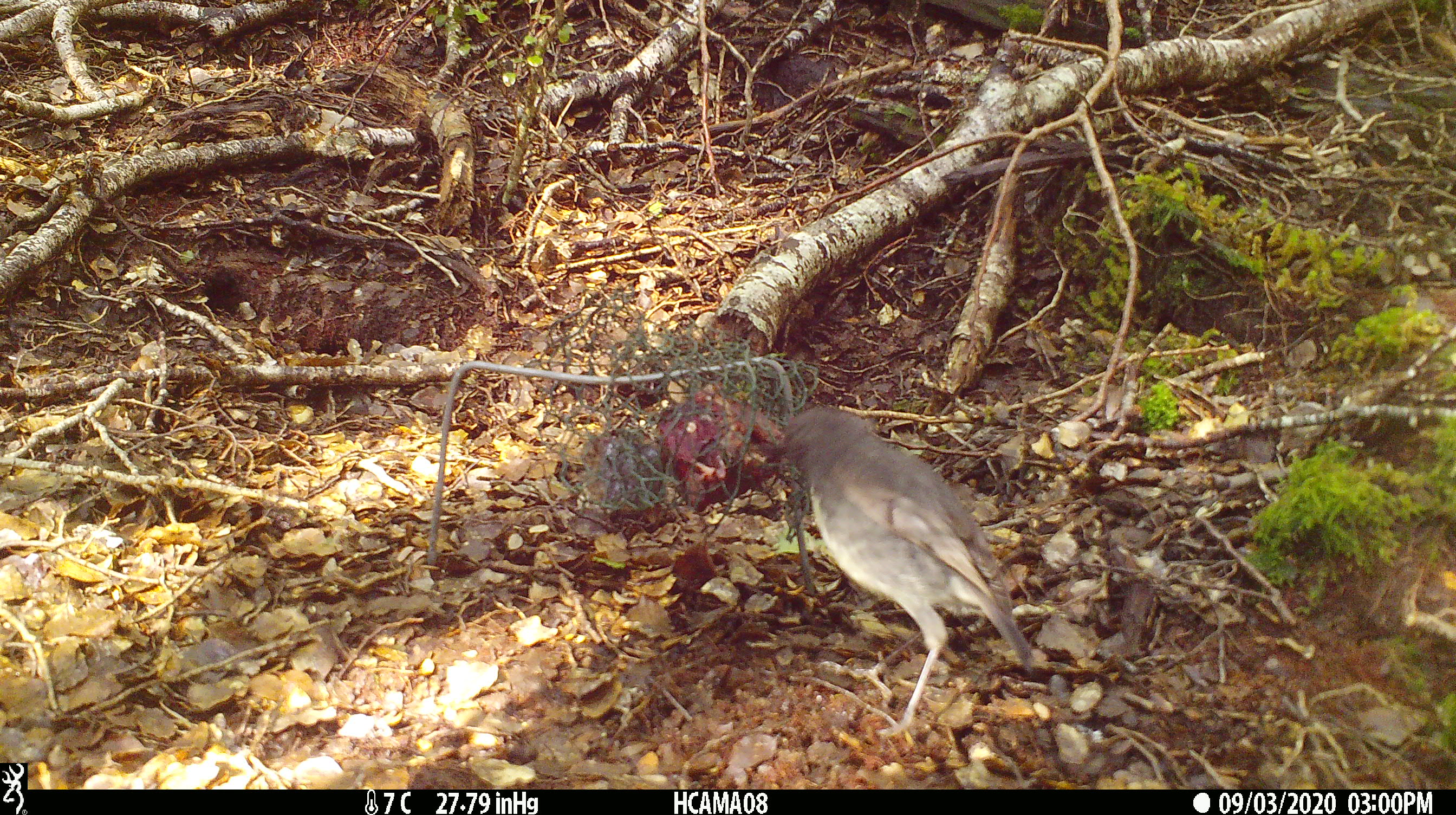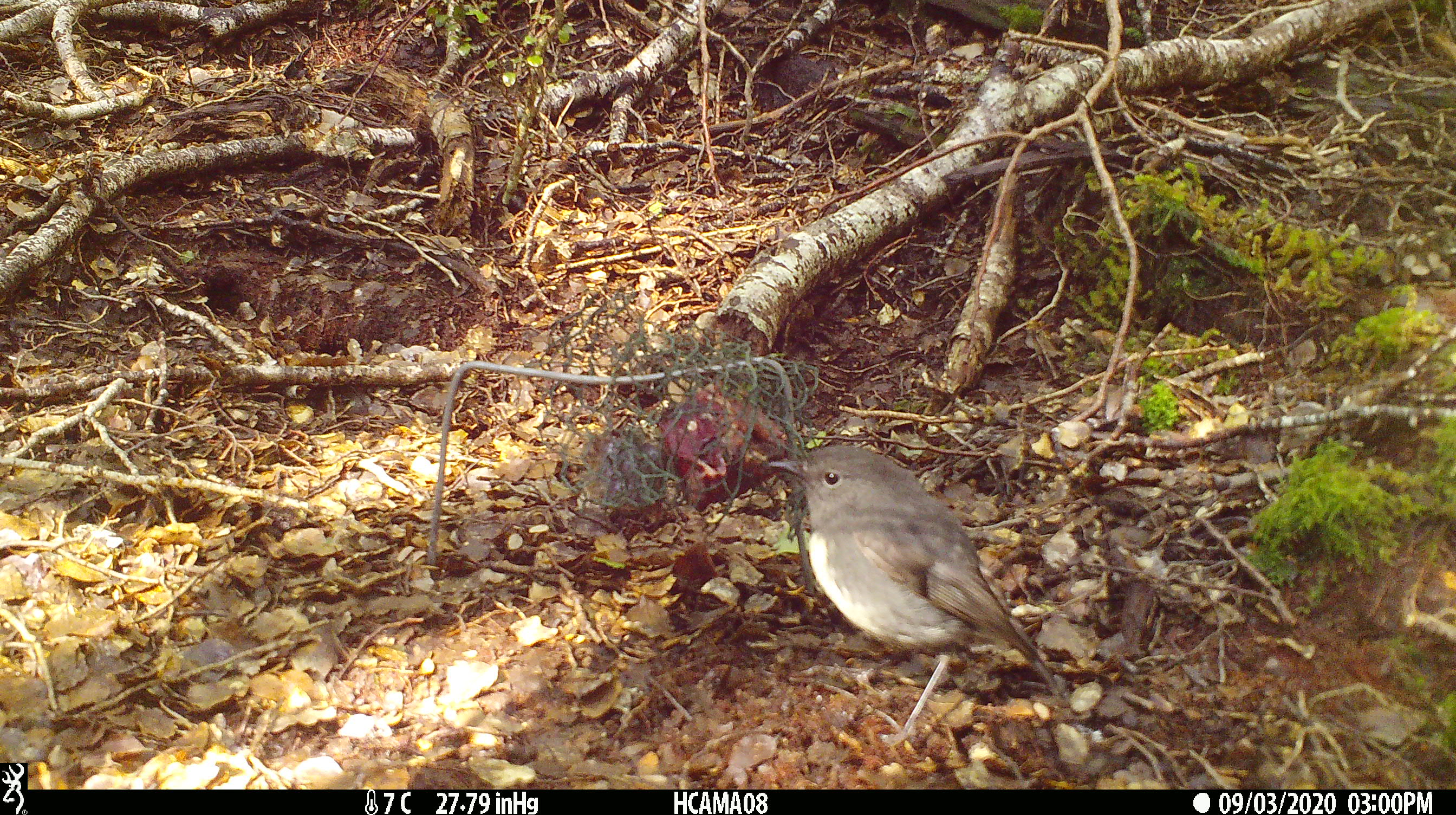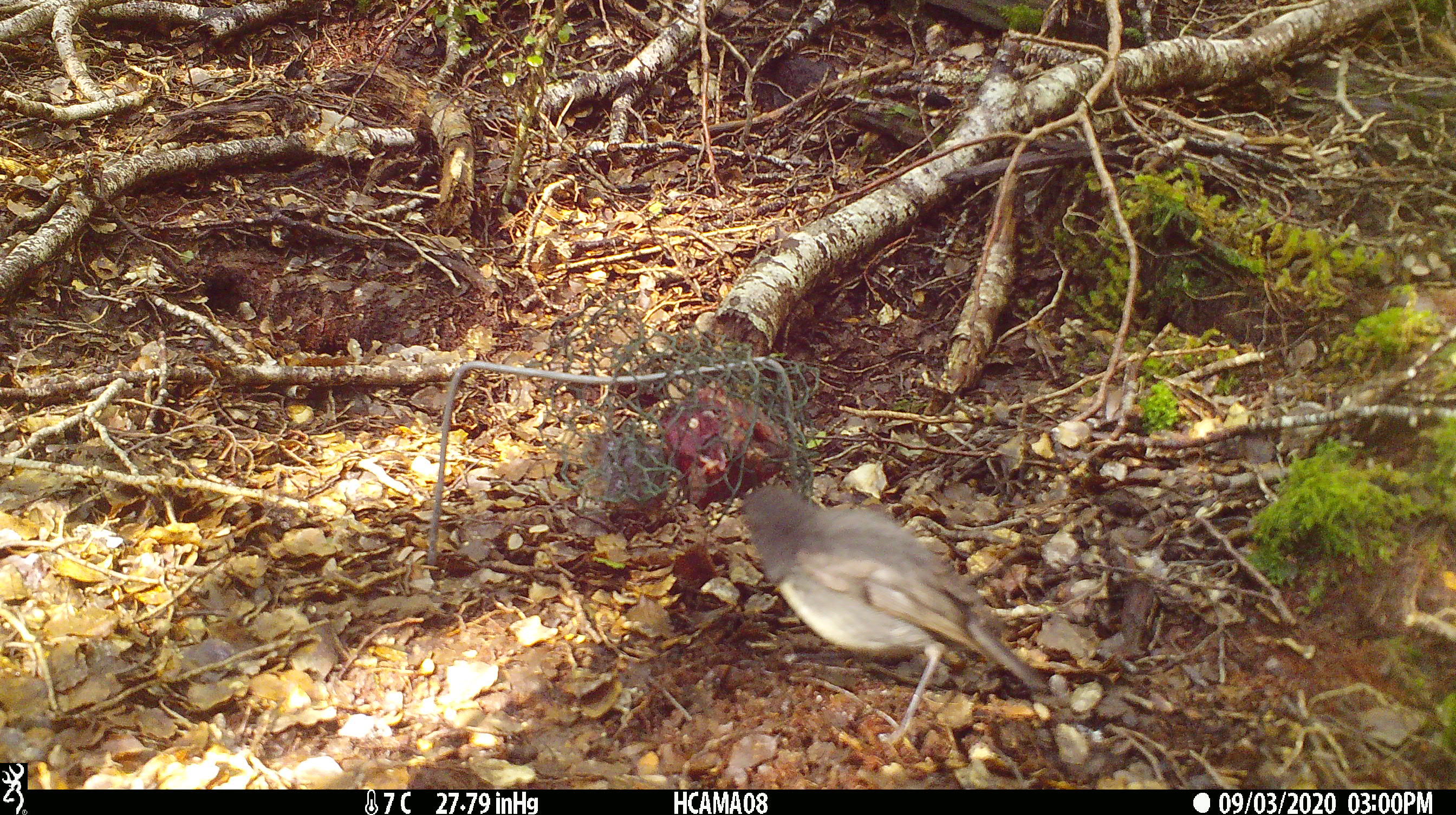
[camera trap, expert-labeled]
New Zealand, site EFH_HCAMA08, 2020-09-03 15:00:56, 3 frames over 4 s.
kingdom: Animalia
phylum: Chordata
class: Aves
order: Passeriformes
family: Petroicidae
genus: Petroica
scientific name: Petroica australis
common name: new zealand robin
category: robin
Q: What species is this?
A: Robin (new zealand robin) (Petroica australis).